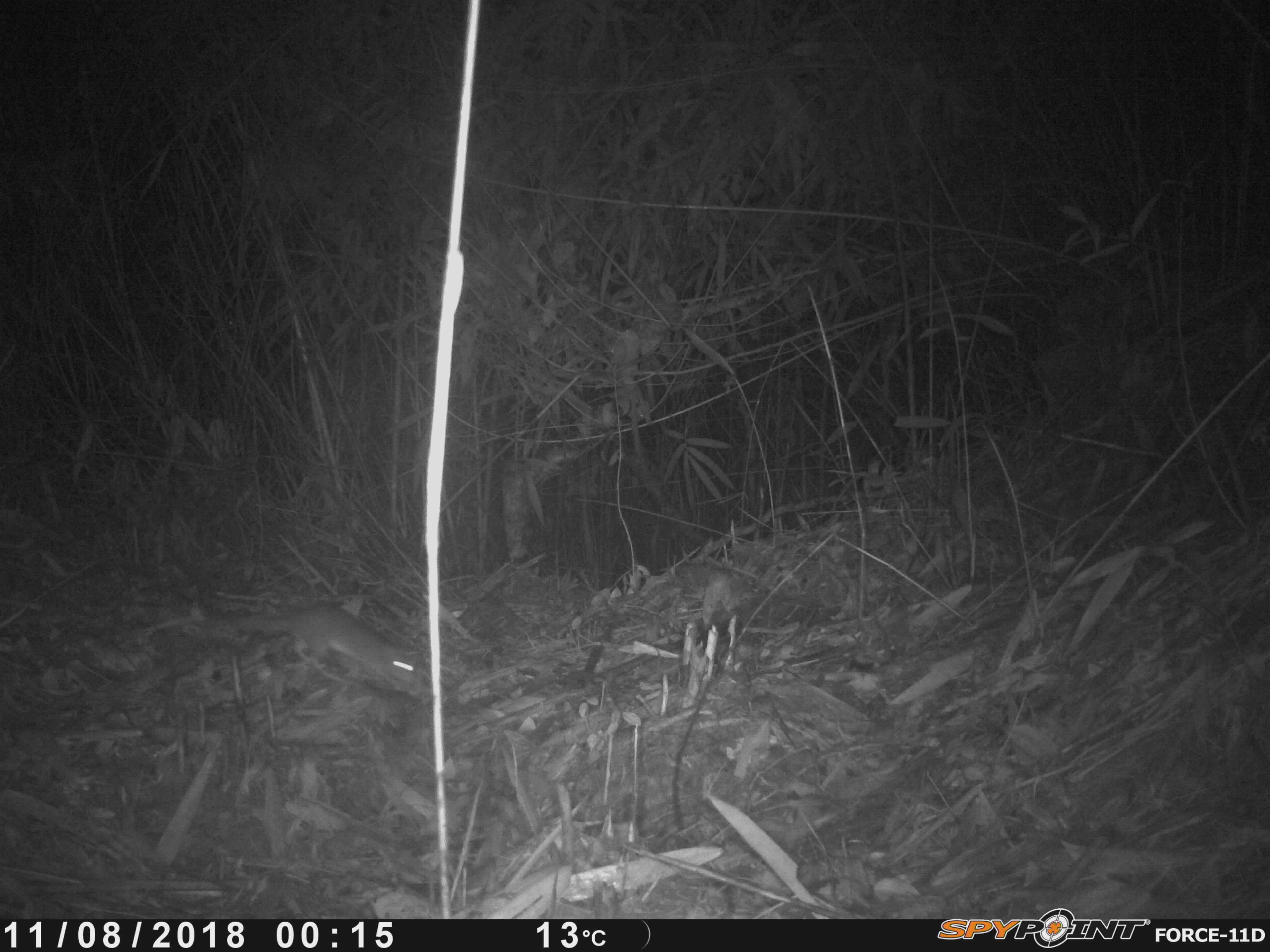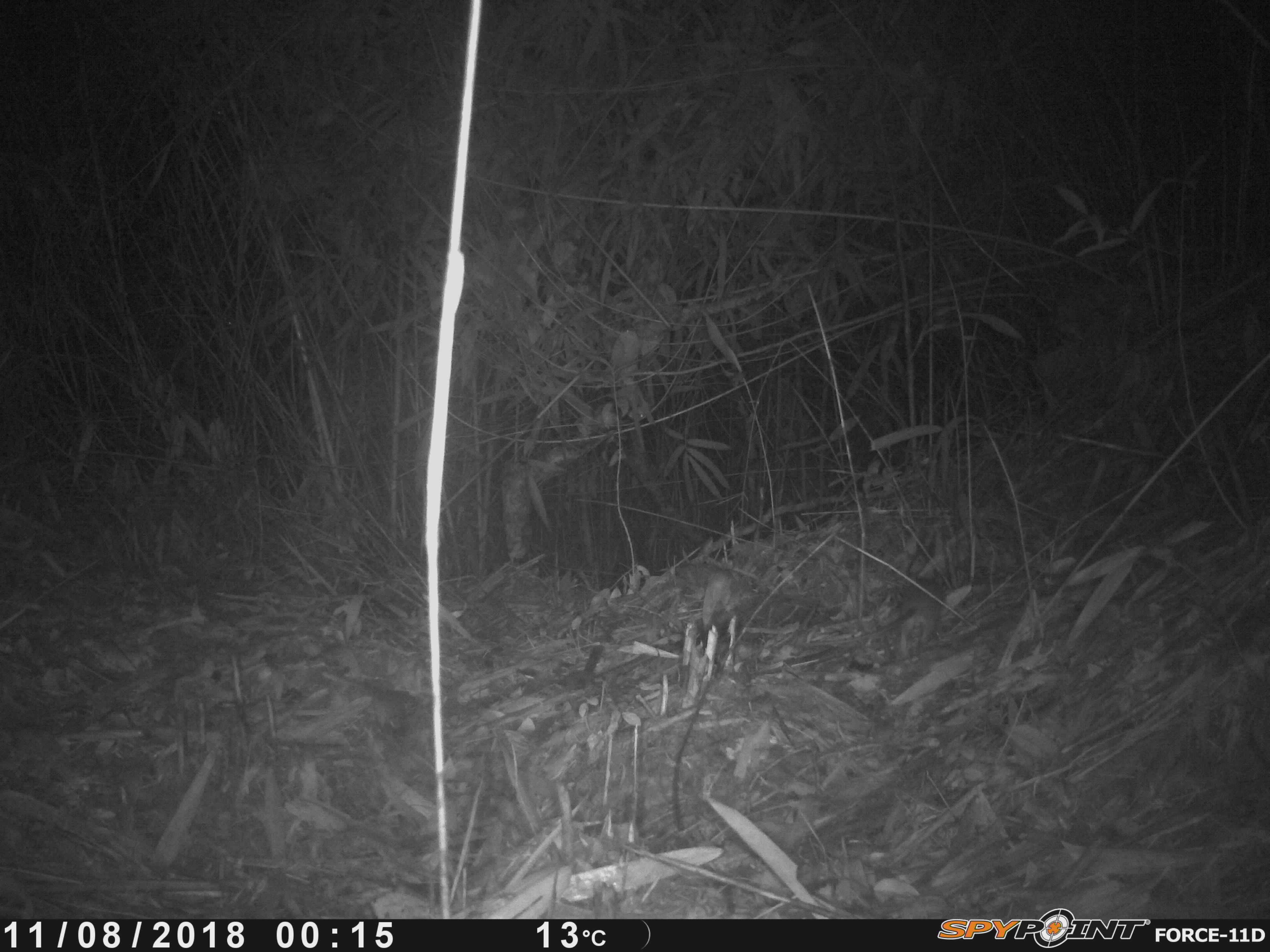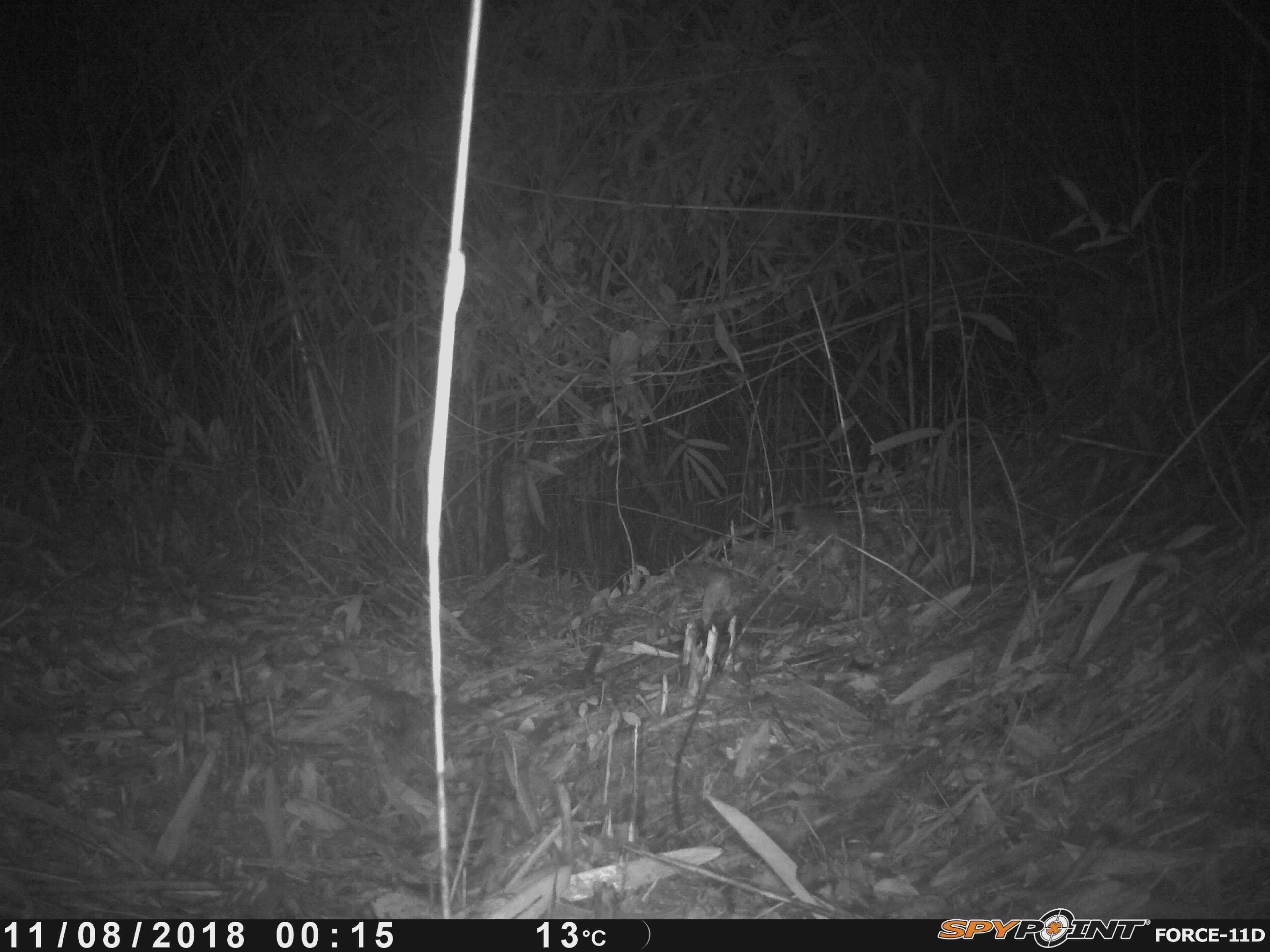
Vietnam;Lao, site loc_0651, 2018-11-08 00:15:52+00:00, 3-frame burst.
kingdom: Animalia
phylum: Chordata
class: Mammalia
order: Rodentia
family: Muridae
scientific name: Muridae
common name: old-world mice and rats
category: unidentified murid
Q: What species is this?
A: Unidentified murid (old-world mice and rats) (Muridae).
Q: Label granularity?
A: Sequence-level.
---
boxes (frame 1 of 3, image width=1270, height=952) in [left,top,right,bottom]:
unidentified murid: [197,600,422,693]